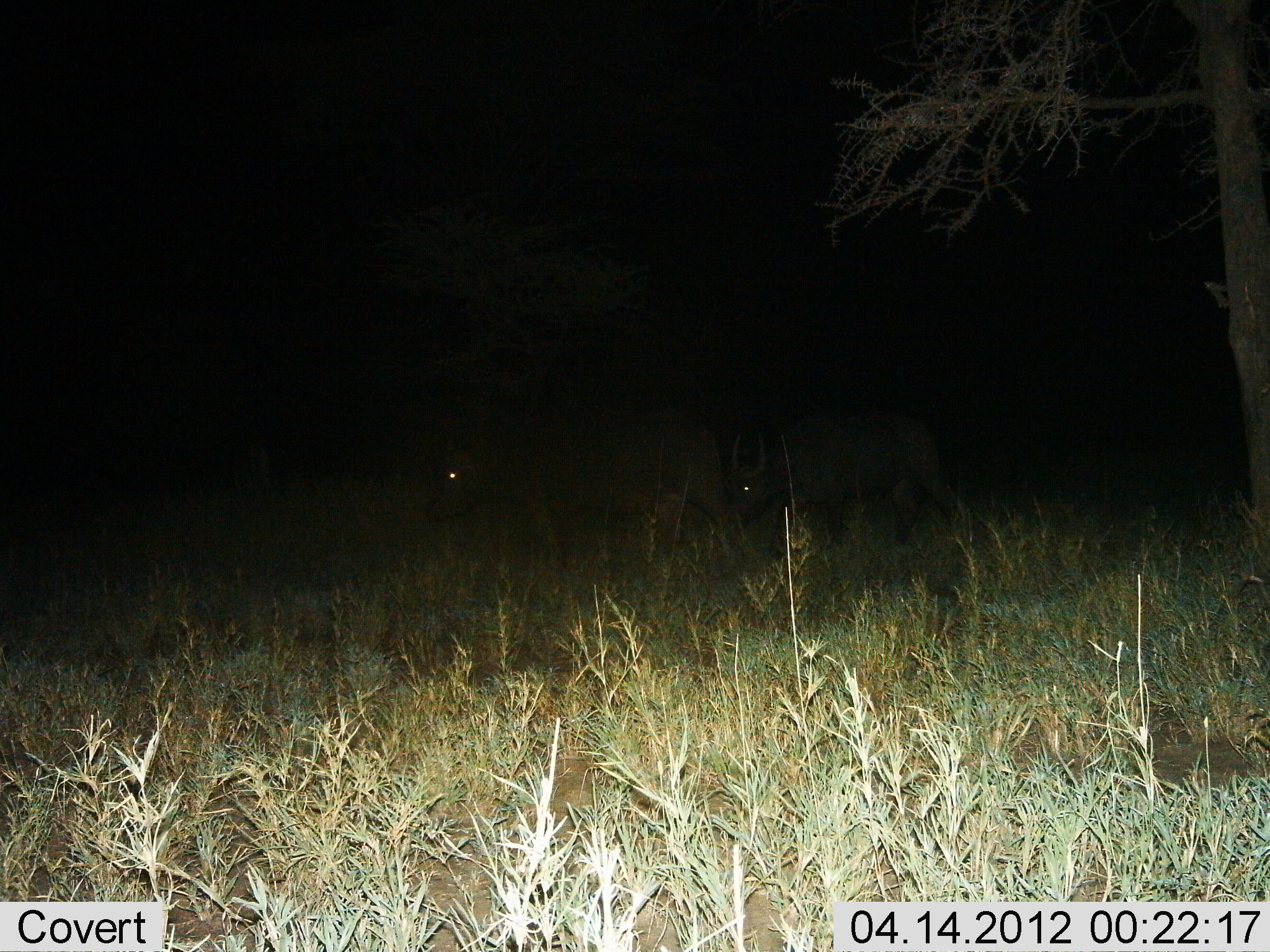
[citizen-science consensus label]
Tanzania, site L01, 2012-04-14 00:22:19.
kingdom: Animalia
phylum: Chordata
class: Mammalia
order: Artiodactyla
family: Bovidae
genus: Syncerus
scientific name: Syncerus caffer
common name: cape buffalo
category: buffalo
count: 2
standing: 0%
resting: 0%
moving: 100%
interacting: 0%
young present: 0%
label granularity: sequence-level